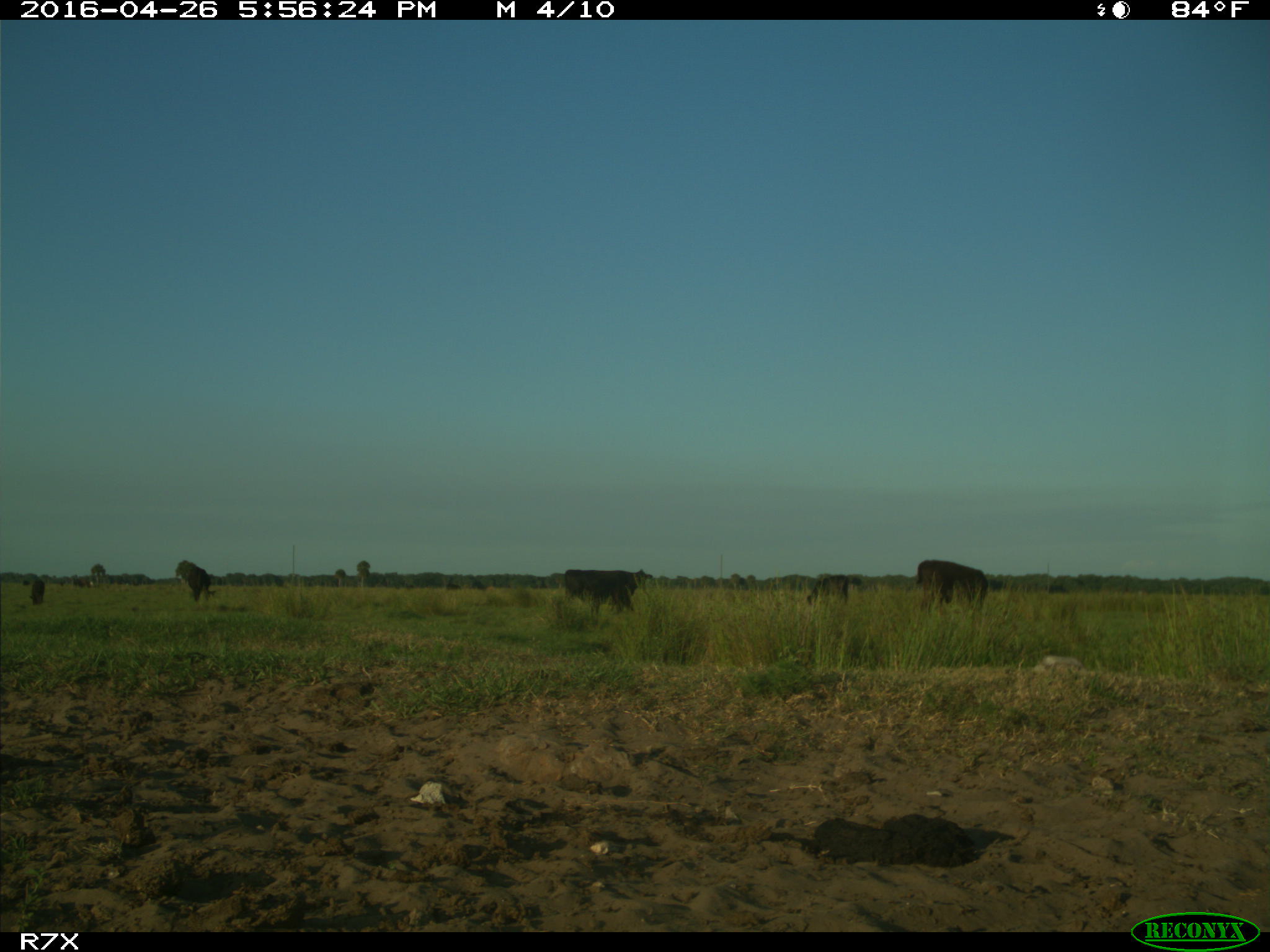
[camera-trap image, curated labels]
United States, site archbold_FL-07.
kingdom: Animalia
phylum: Chordata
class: Mammalia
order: Artiodactyla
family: Bovidae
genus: Bos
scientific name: Bos taurus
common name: domestic cow